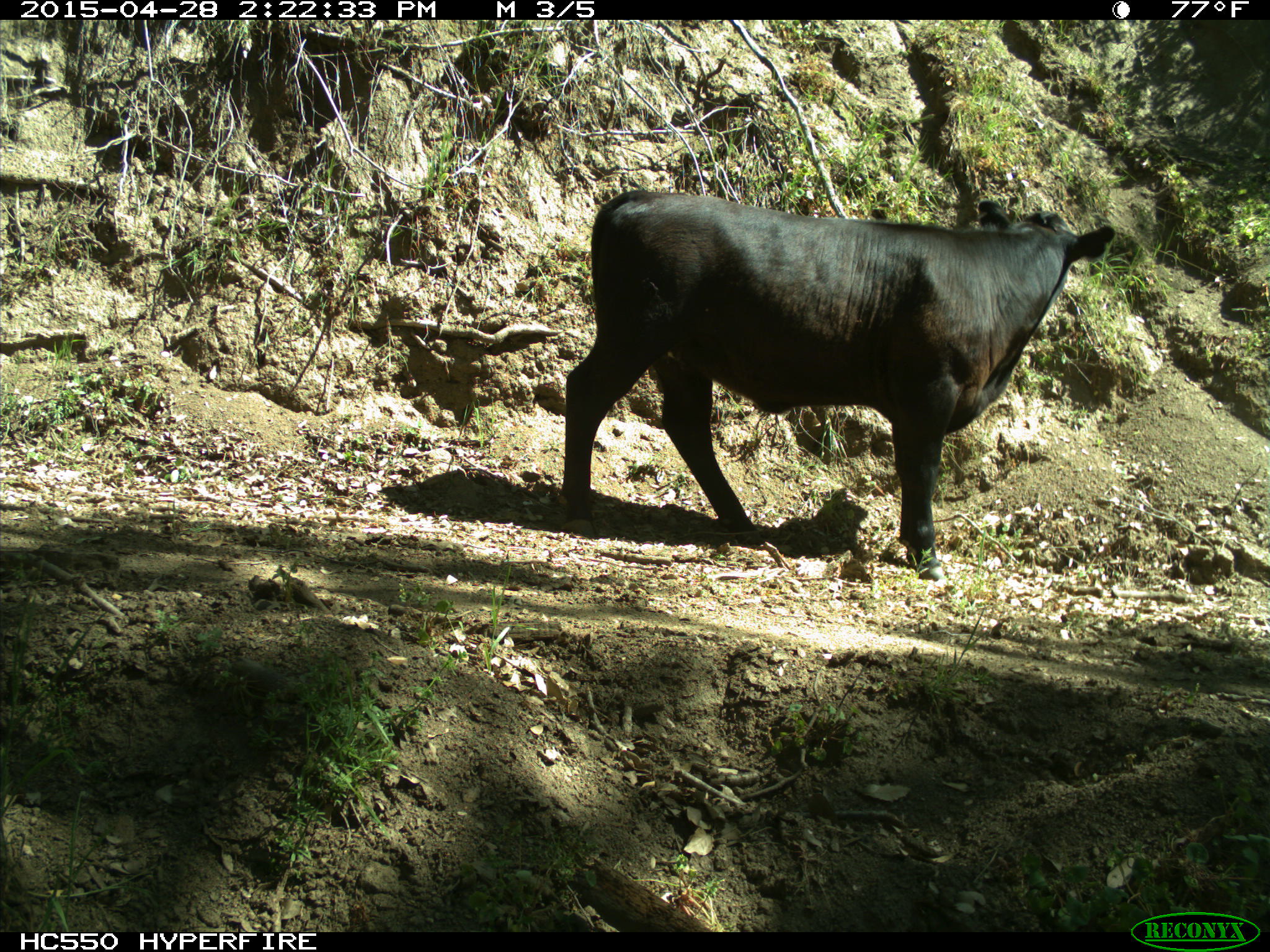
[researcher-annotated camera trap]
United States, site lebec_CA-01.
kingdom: Animalia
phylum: Chordata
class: Mammalia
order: Artiodactyla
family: Bovidae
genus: Bos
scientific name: Bos taurus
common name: domestic cow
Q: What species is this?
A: Bos taurus (domestic cow).